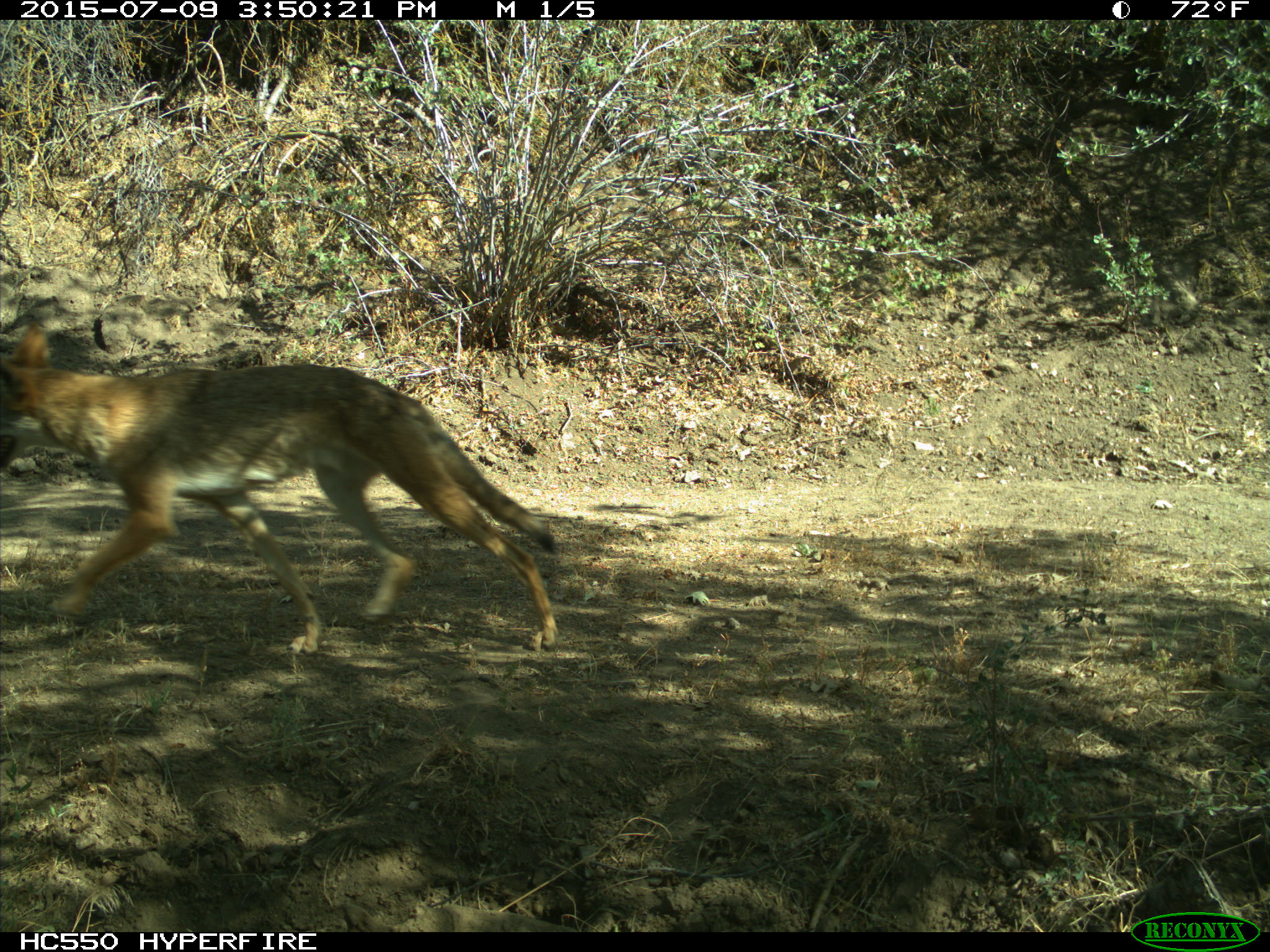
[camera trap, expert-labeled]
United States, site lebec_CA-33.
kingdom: Animalia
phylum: Chordata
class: Mammalia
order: Carnivora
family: Canidae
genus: Canis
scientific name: Canis latrans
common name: coyote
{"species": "Canis latrans (coyote)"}